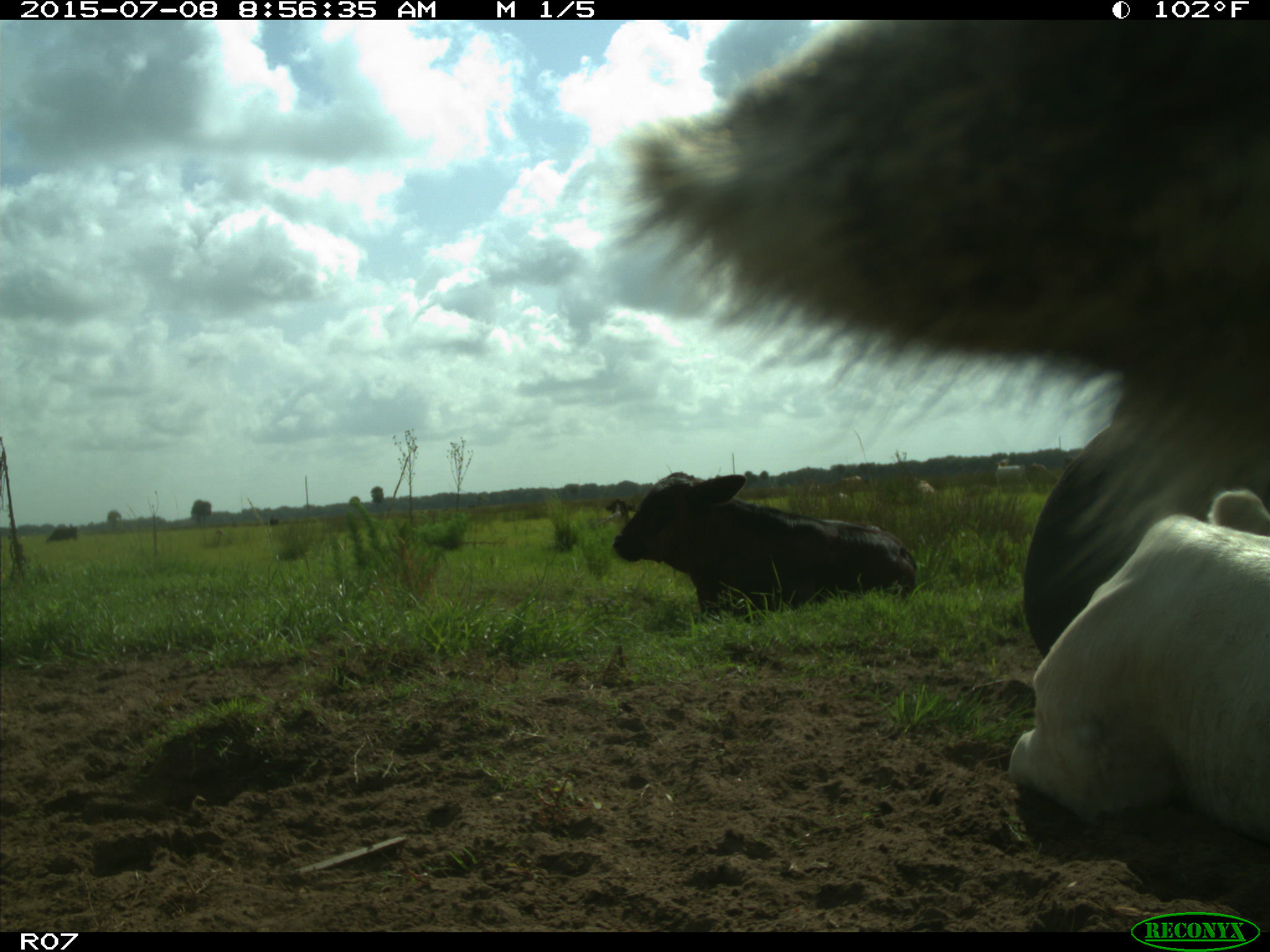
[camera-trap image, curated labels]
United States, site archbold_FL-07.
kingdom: Animalia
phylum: Chordata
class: Mammalia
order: Artiodactyla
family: Bovidae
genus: Bos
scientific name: Bos taurus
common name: domestic cow